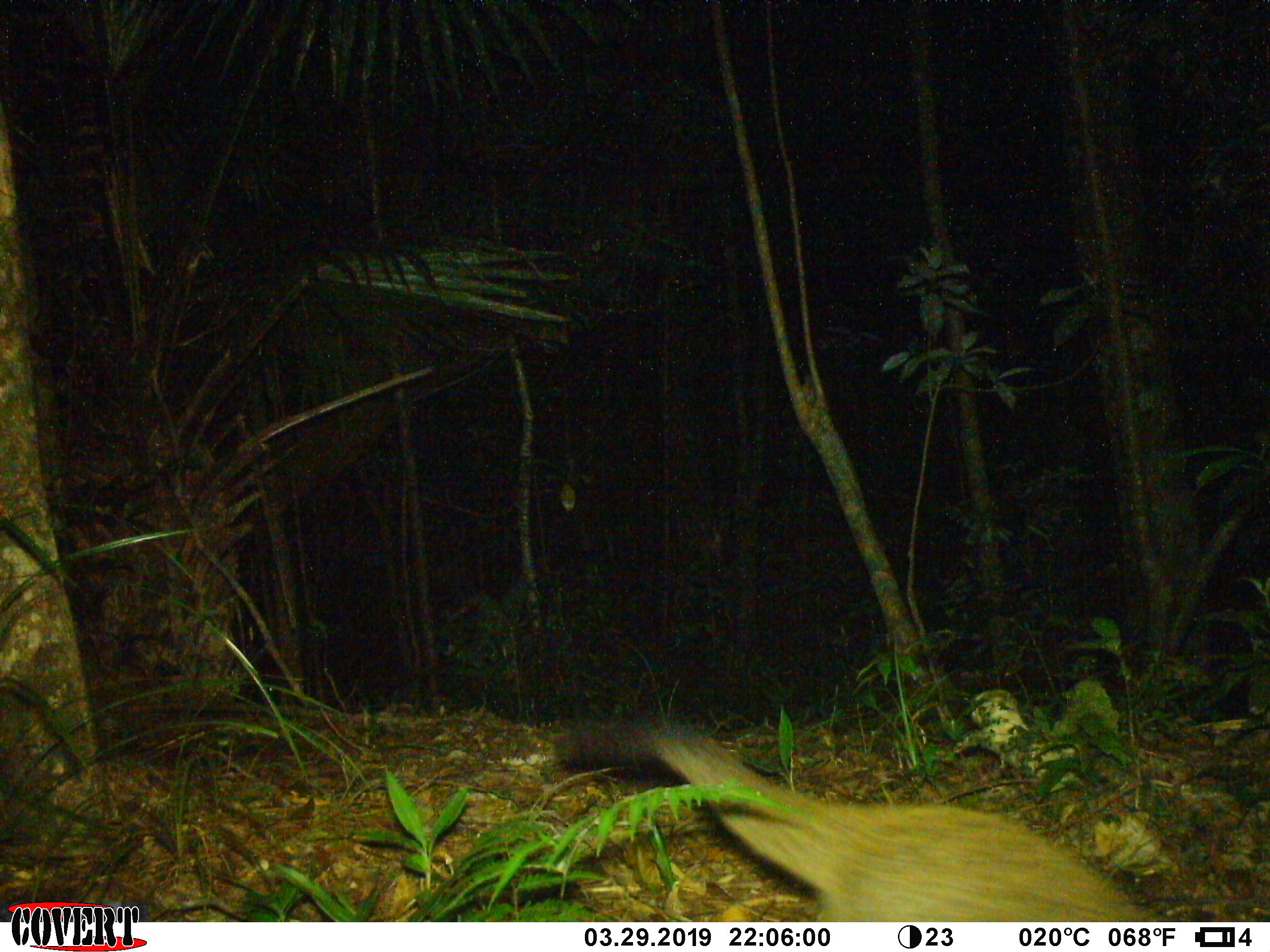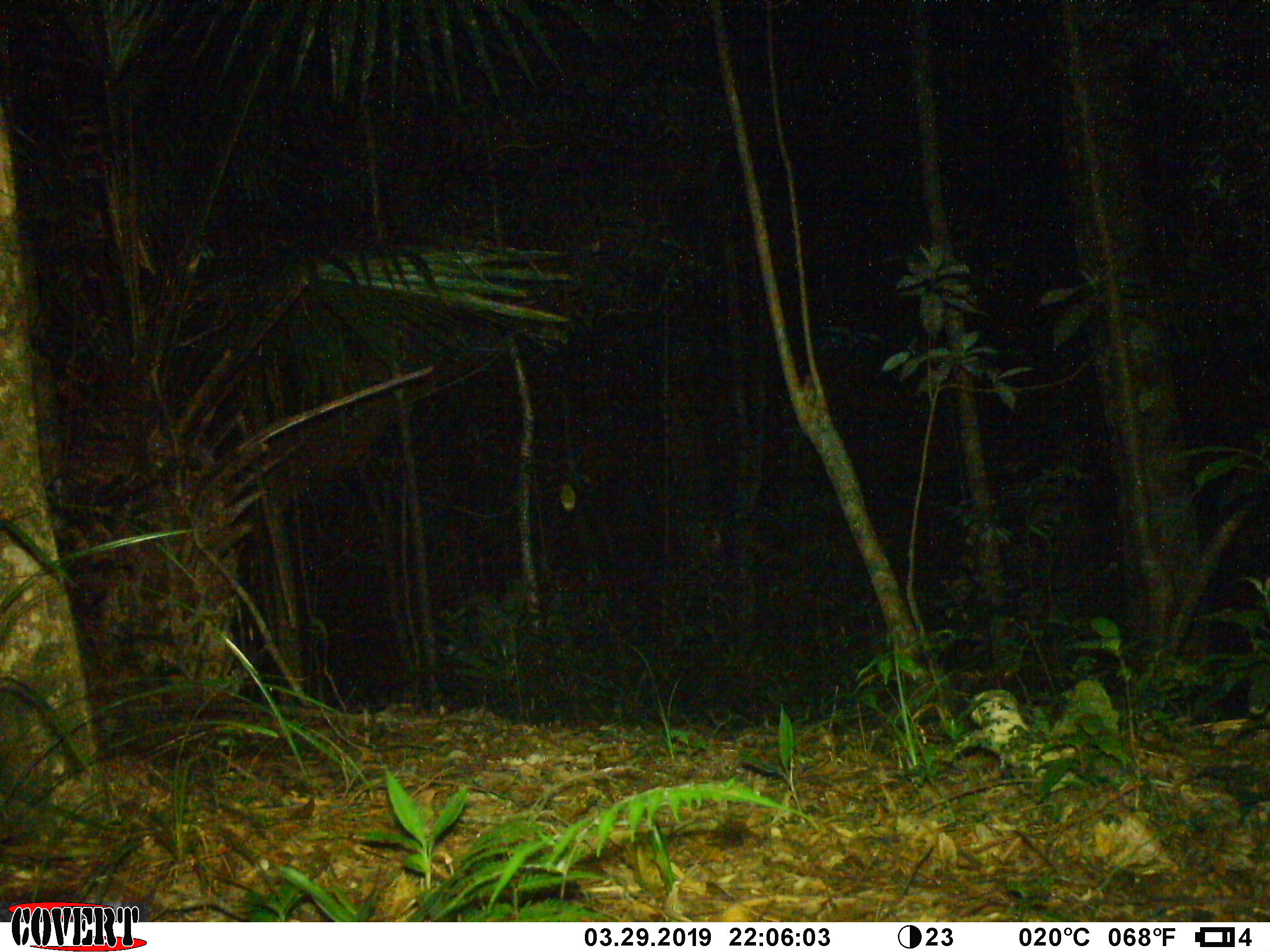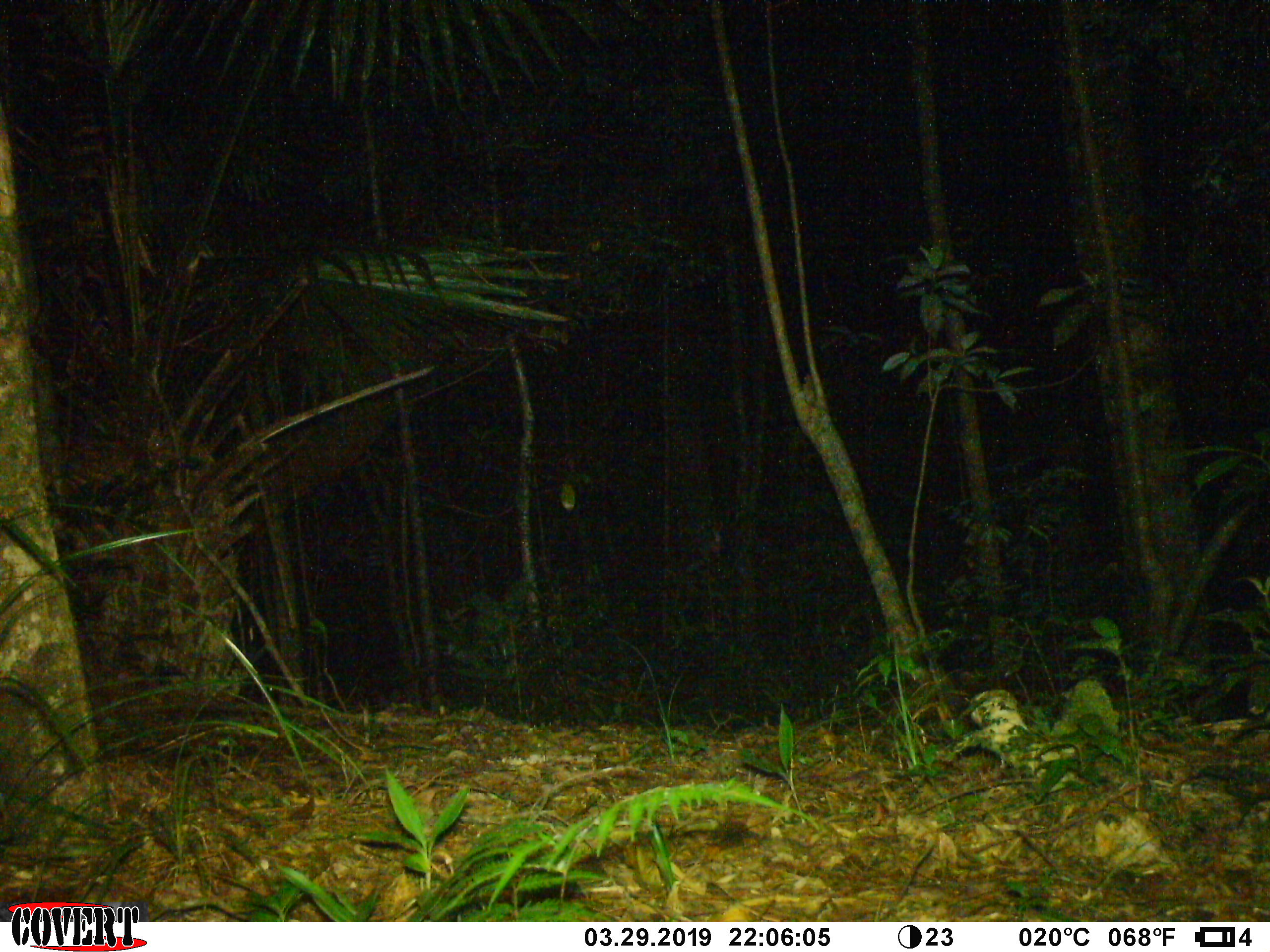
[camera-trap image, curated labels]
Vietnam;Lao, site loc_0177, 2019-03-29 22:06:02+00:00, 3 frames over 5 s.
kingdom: Animalia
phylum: Chordata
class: Mammalia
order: Carnivora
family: Viverridae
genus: Paguma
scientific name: Paguma larvata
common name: masked palm civet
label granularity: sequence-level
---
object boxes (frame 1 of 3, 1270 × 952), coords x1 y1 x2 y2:
masked palm civet: 554 710 1152 921